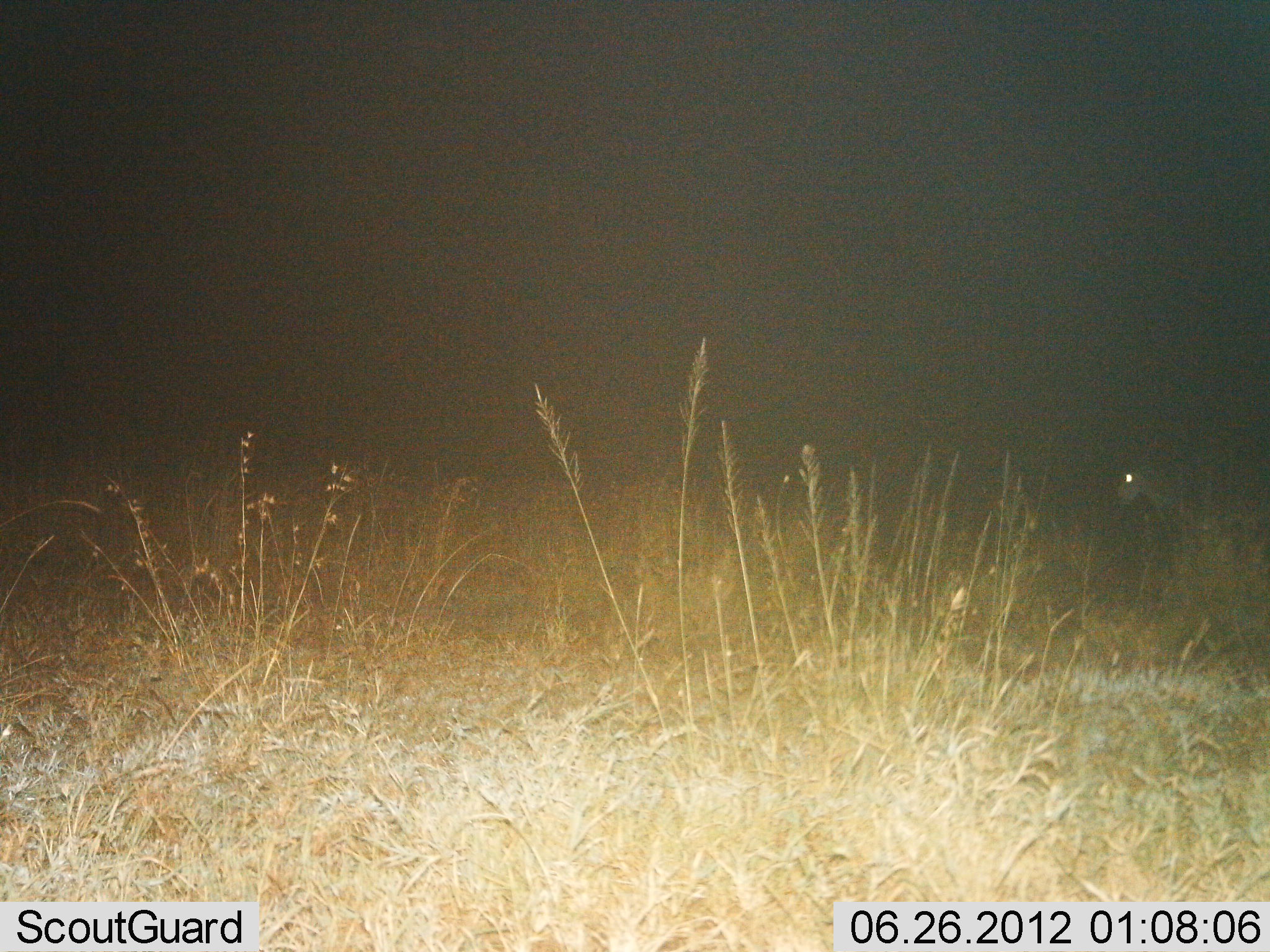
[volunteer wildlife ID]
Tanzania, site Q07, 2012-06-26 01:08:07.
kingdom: Animalia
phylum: Chordata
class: Mammalia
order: Perissodactyla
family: Equidae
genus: Equus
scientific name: Equus quagga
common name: plains zebra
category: zebra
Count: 1.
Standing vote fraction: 50%.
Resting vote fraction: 0%.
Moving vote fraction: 50%.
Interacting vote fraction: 0%.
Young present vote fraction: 0%.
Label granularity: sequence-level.